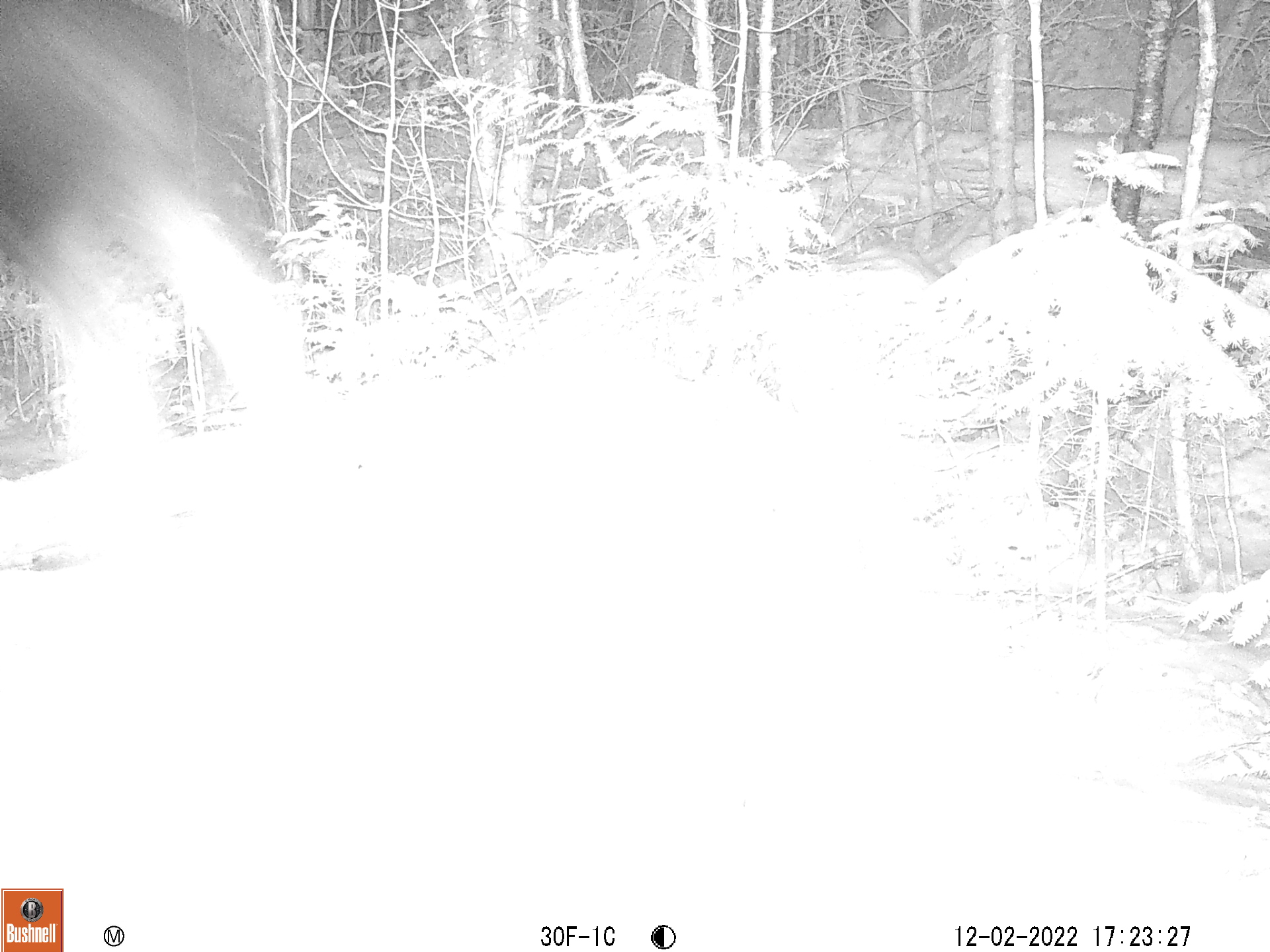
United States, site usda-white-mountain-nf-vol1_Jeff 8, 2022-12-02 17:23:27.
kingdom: Animalia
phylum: Chordata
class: Mammalia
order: Artiodactyla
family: Cervidae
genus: Alces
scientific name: Alces alces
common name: moose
Moose (Alces alces).